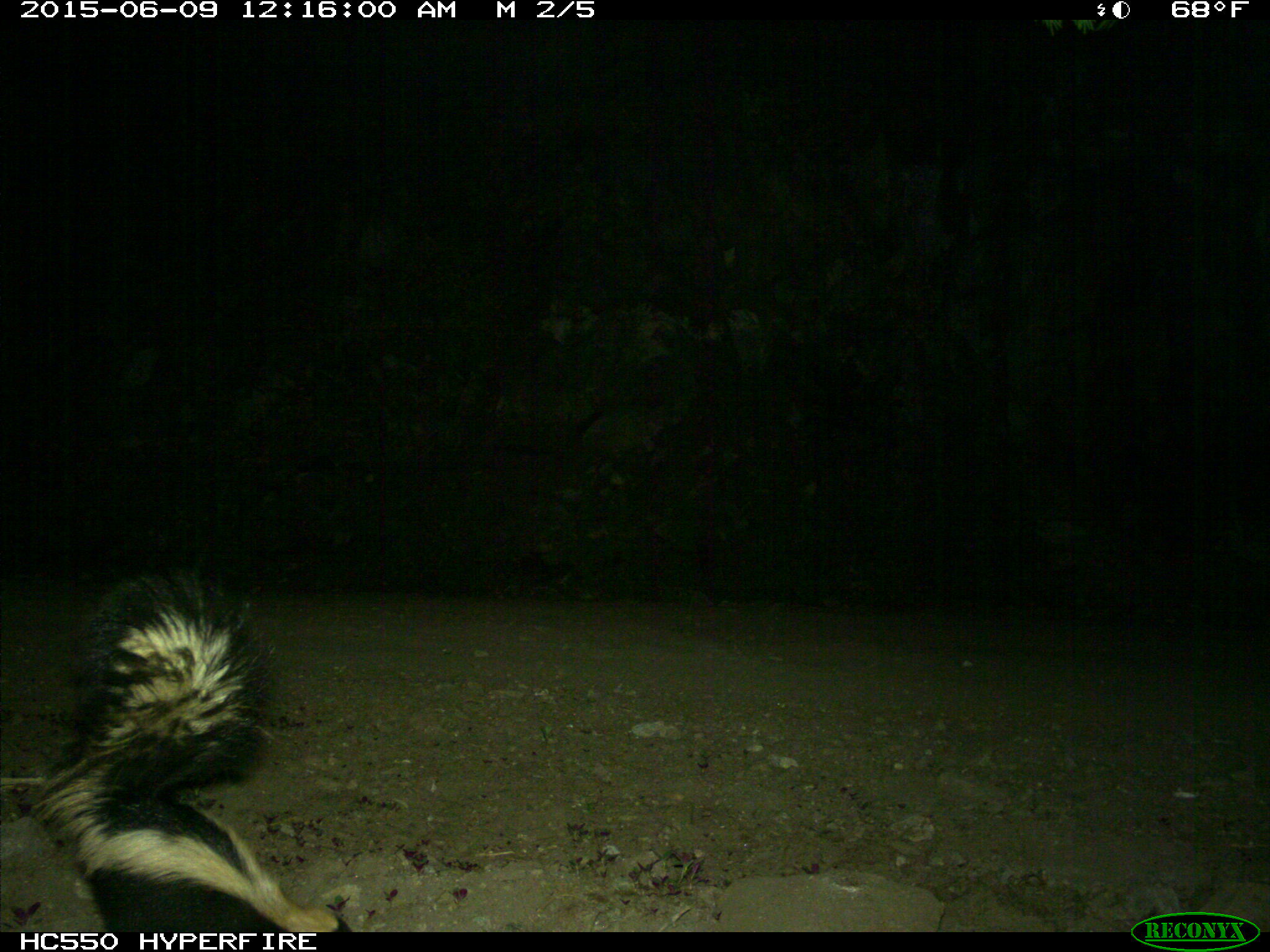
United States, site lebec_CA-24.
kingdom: Animalia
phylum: Chordata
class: Mammalia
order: Carnivora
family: Mephitidae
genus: Mephitis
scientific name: Mephitis mephitis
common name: striped skunk